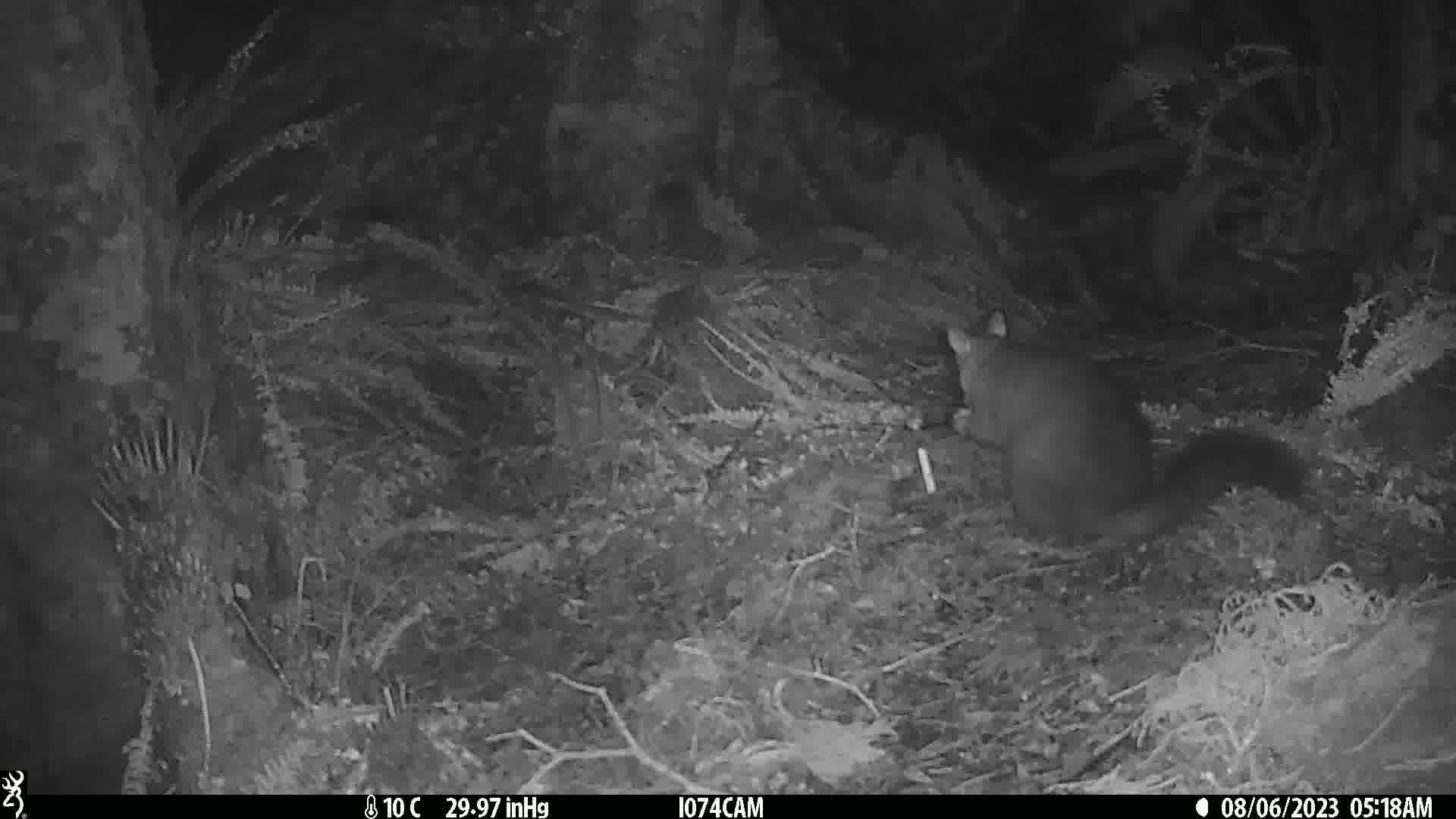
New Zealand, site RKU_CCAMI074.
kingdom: Animalia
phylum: Chordata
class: Mammalia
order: Diprotodontia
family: Phalangeridae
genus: Trichosurus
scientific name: Trichosurus vulpecula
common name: common brushtail possum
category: possum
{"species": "possum (common brushtail possum) (Trichosurus vulpecula)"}